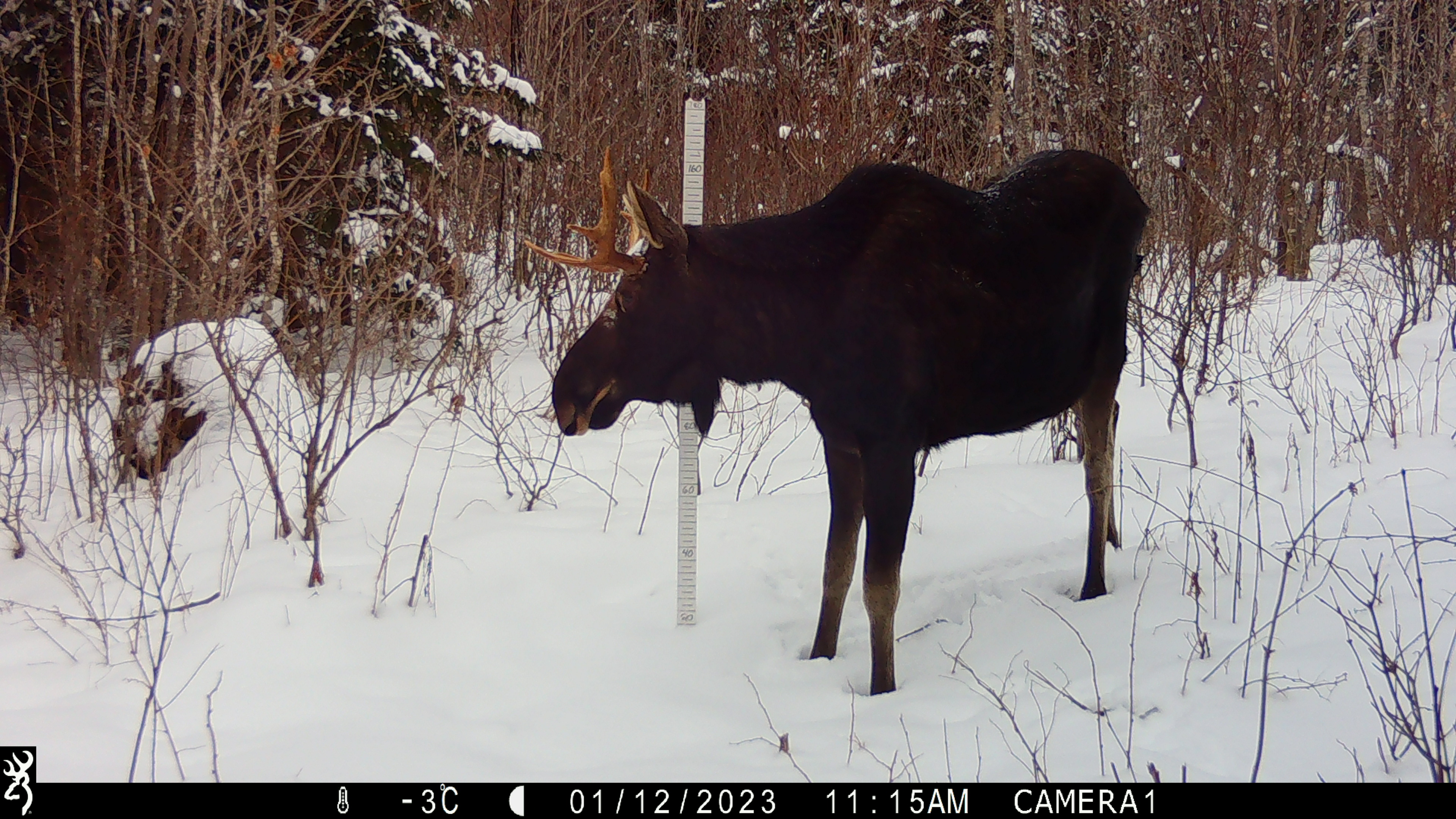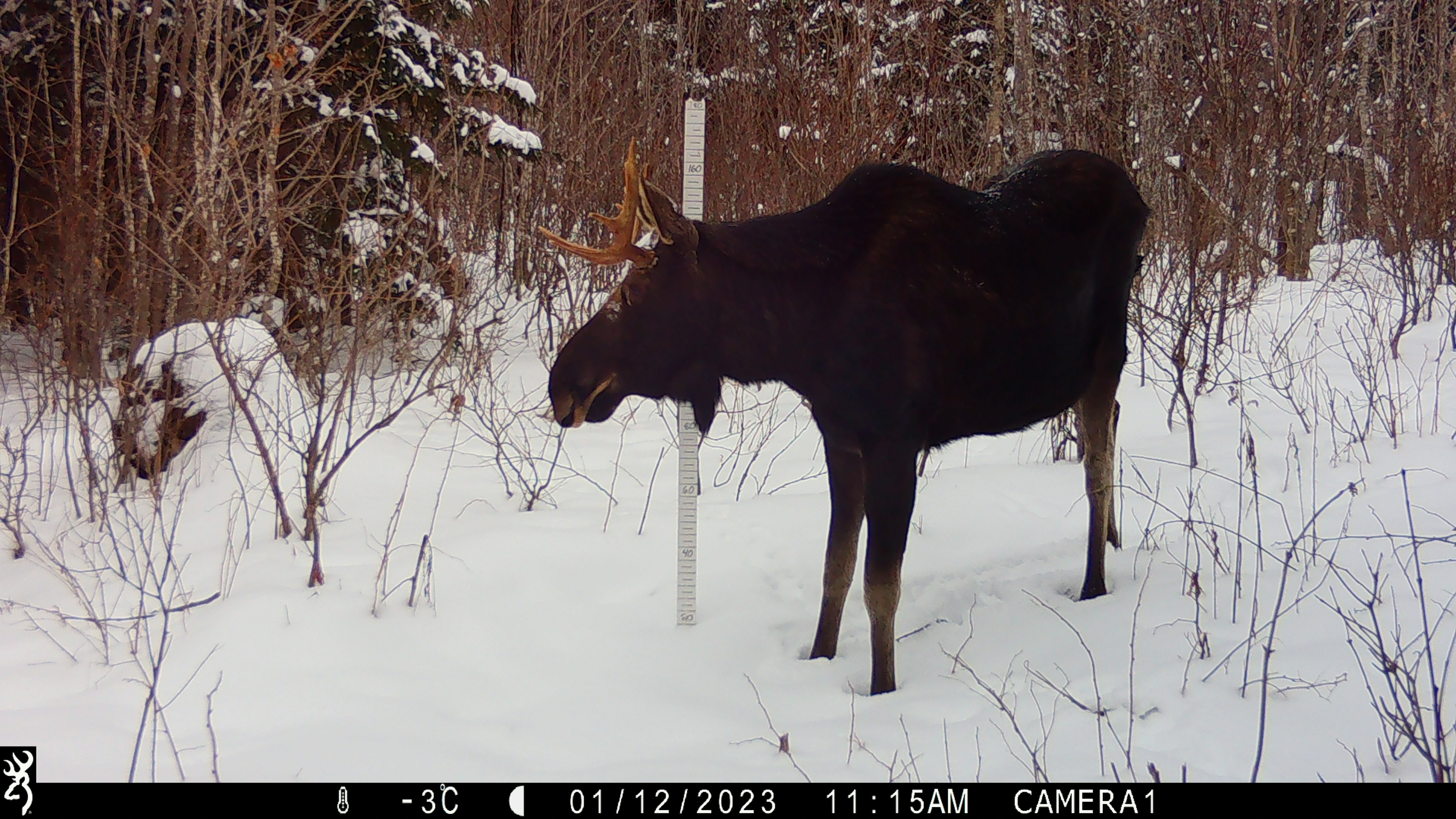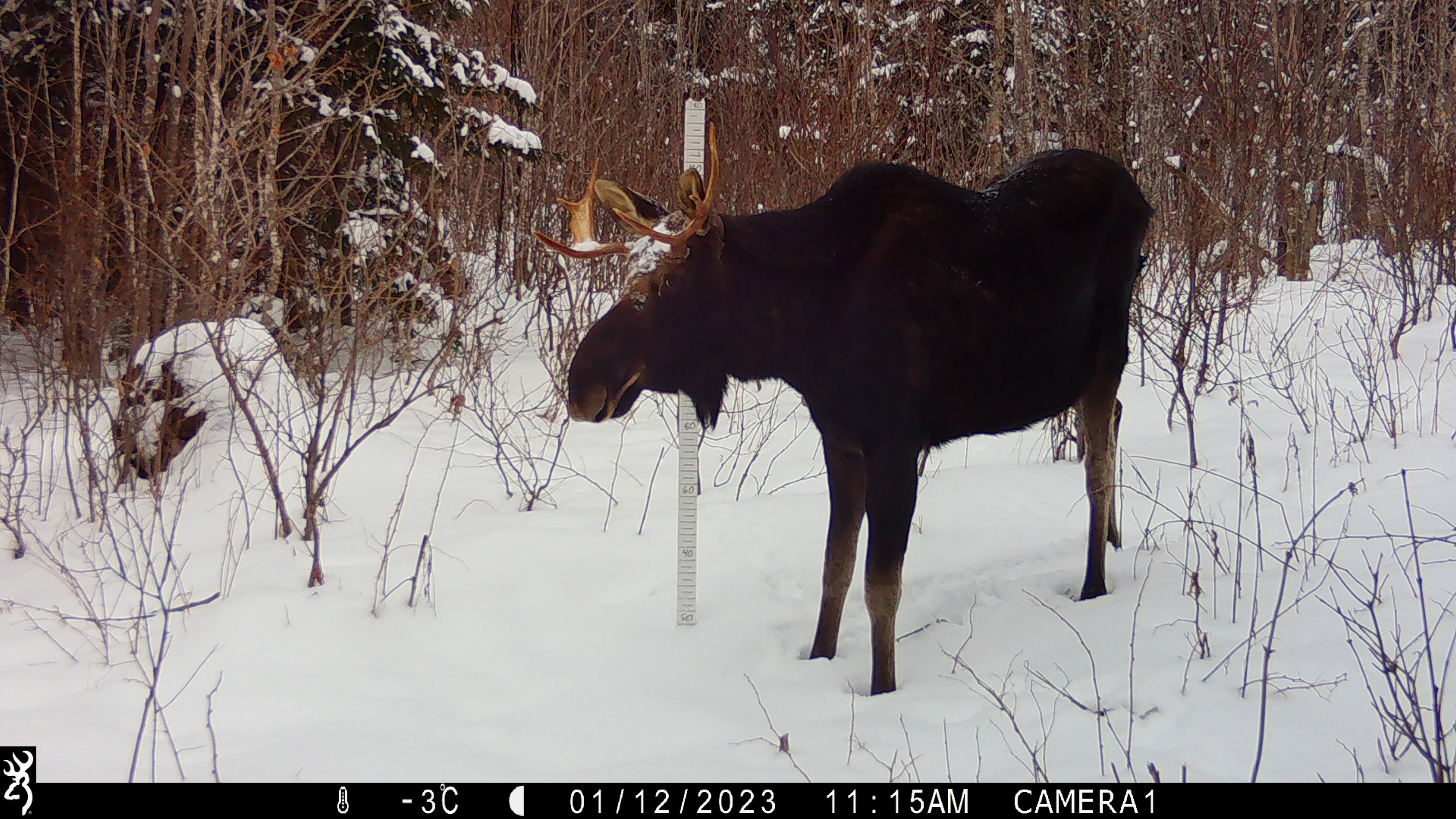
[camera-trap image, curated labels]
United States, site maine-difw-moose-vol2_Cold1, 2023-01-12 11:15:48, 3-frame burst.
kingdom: Animalia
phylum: Chordata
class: Mammalia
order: Artiodactyla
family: Cervidae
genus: Alces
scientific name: Alces alces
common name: moose